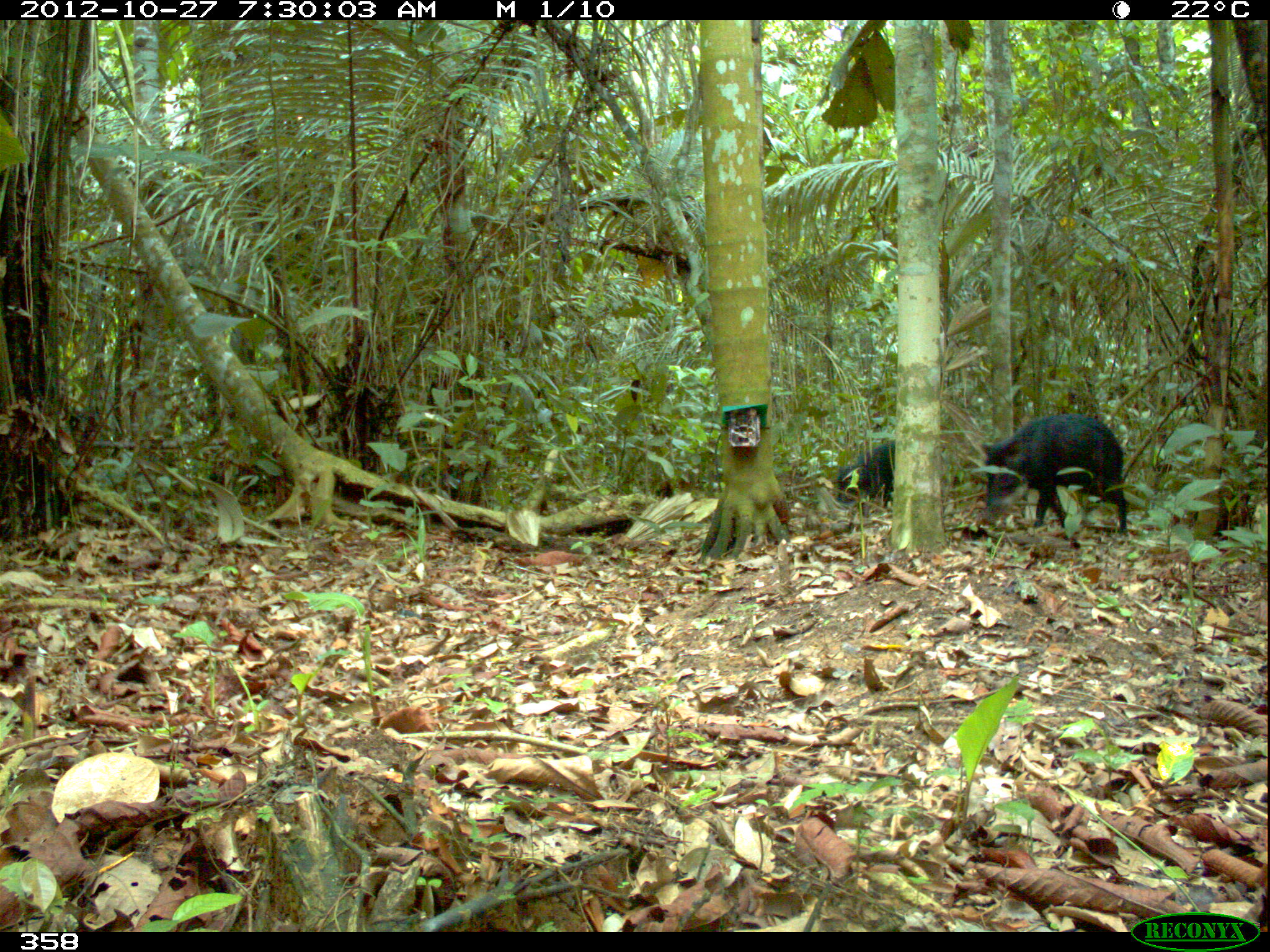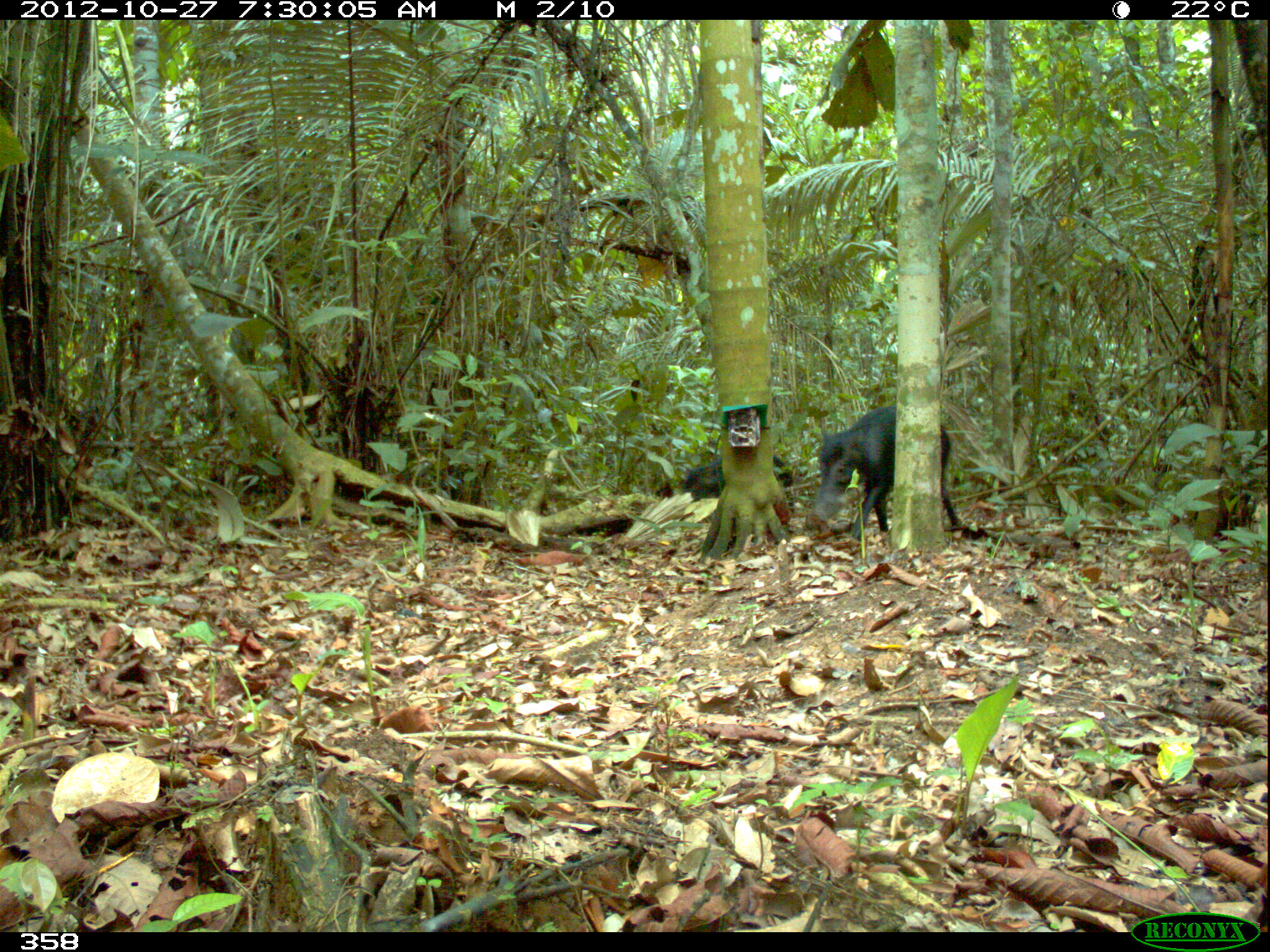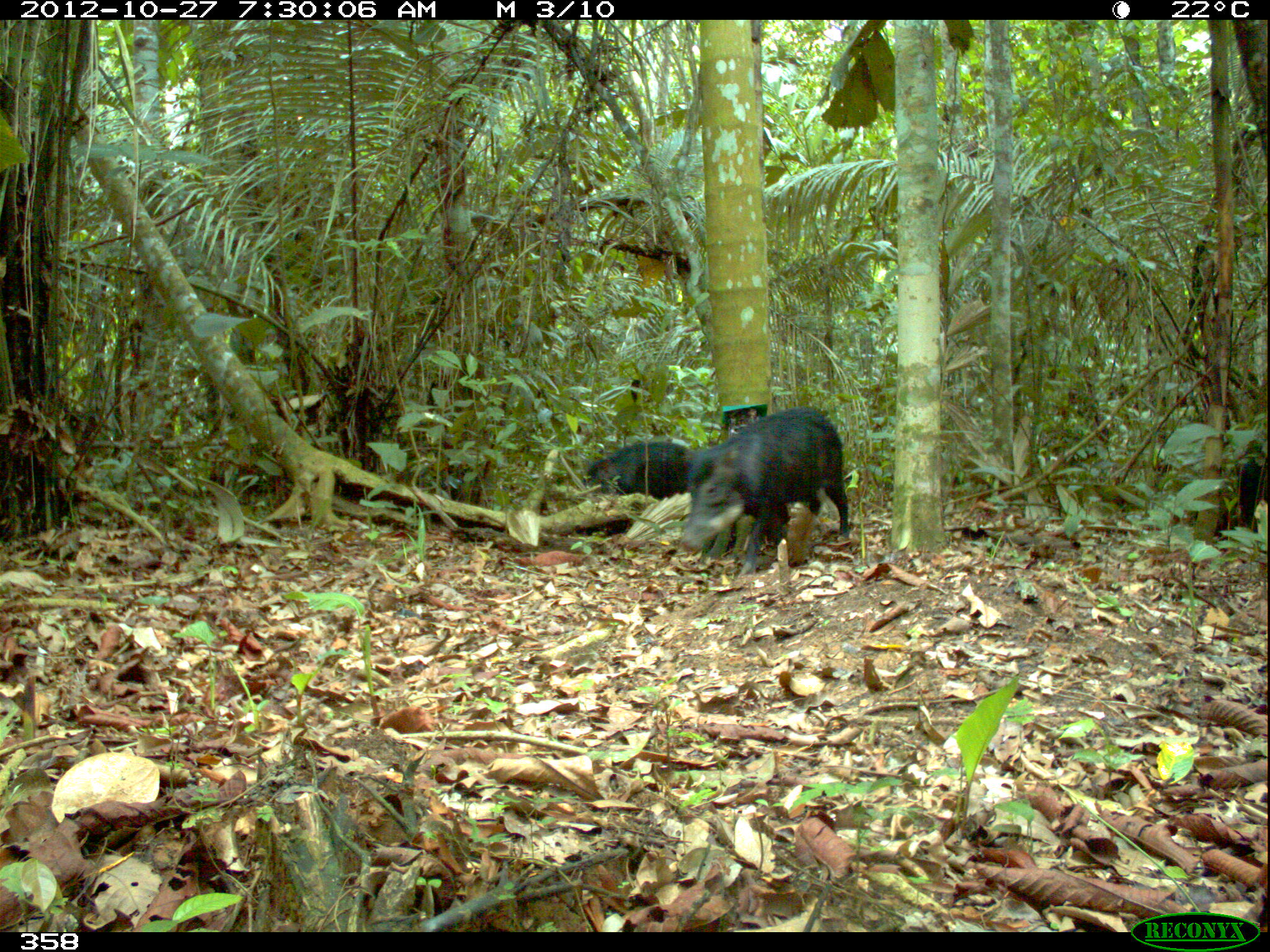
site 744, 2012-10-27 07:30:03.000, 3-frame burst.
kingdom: Animalia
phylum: Chordata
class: Mammalia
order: Artiodactyla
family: Tayassuidae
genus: Tayassu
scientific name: Tayassu pecari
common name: white-lipped peccary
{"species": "Tayassu pecari (white-lipped peccary)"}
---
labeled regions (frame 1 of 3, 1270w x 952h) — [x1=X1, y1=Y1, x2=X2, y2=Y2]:
tayassu pecari: [x1=982, y1=415, x2=1128, y2=534]; [x1=836, y1=442, x2=895, y2=505]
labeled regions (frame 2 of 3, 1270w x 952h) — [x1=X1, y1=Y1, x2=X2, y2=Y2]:
tayassu pecari: [x1=811, y1=407, x2=960, y2=539]; [x1=680, y1=454, x2=792, y2=499]